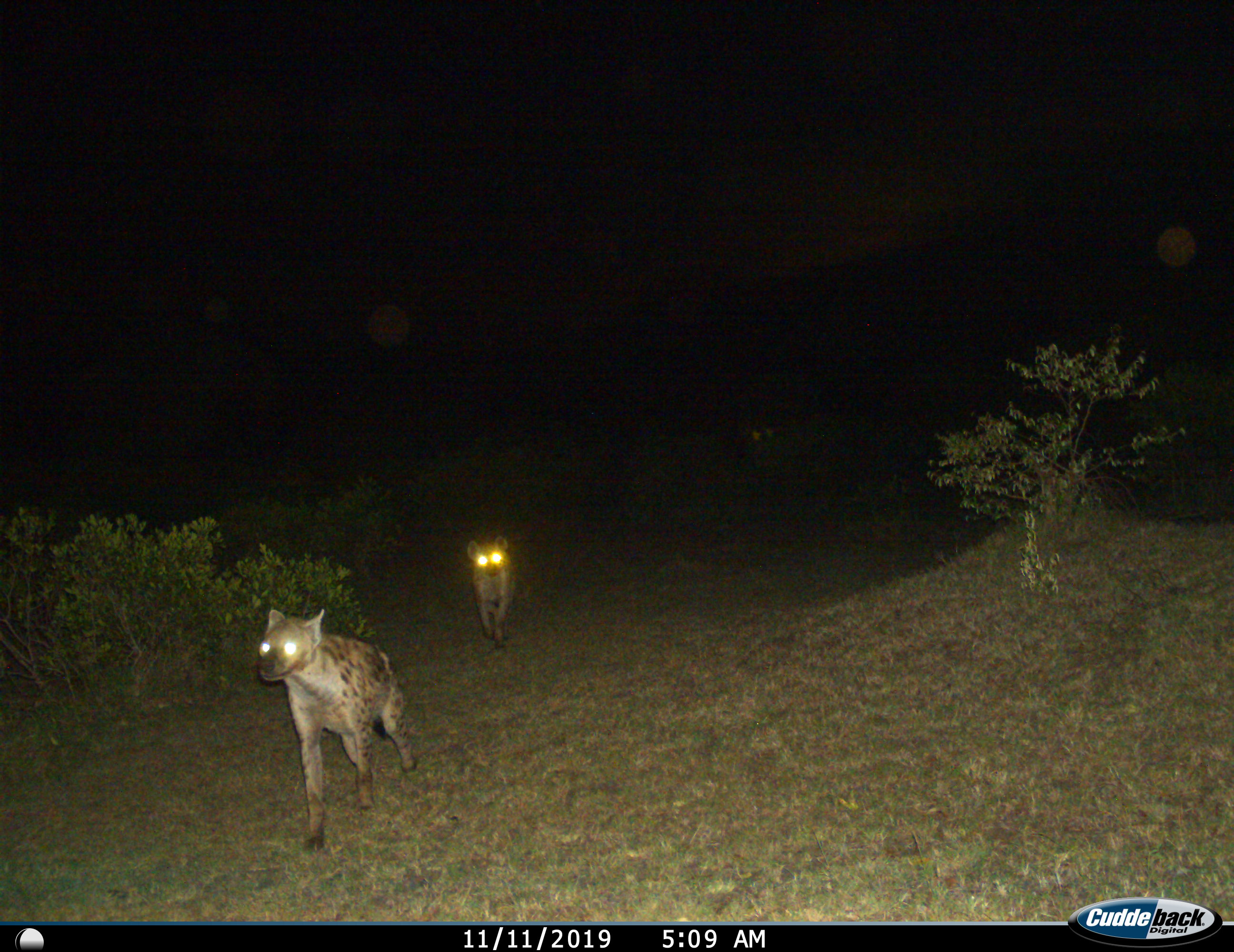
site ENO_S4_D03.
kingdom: Animalia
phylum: Chordata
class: Mammalia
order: Carnivora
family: Hyaenidae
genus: Crocuta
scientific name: Crocuta crocuta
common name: spotted hyena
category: hyenaspotted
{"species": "hyenaspotted (spotted hyena) (Crocuta crocuta)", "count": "2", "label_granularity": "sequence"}